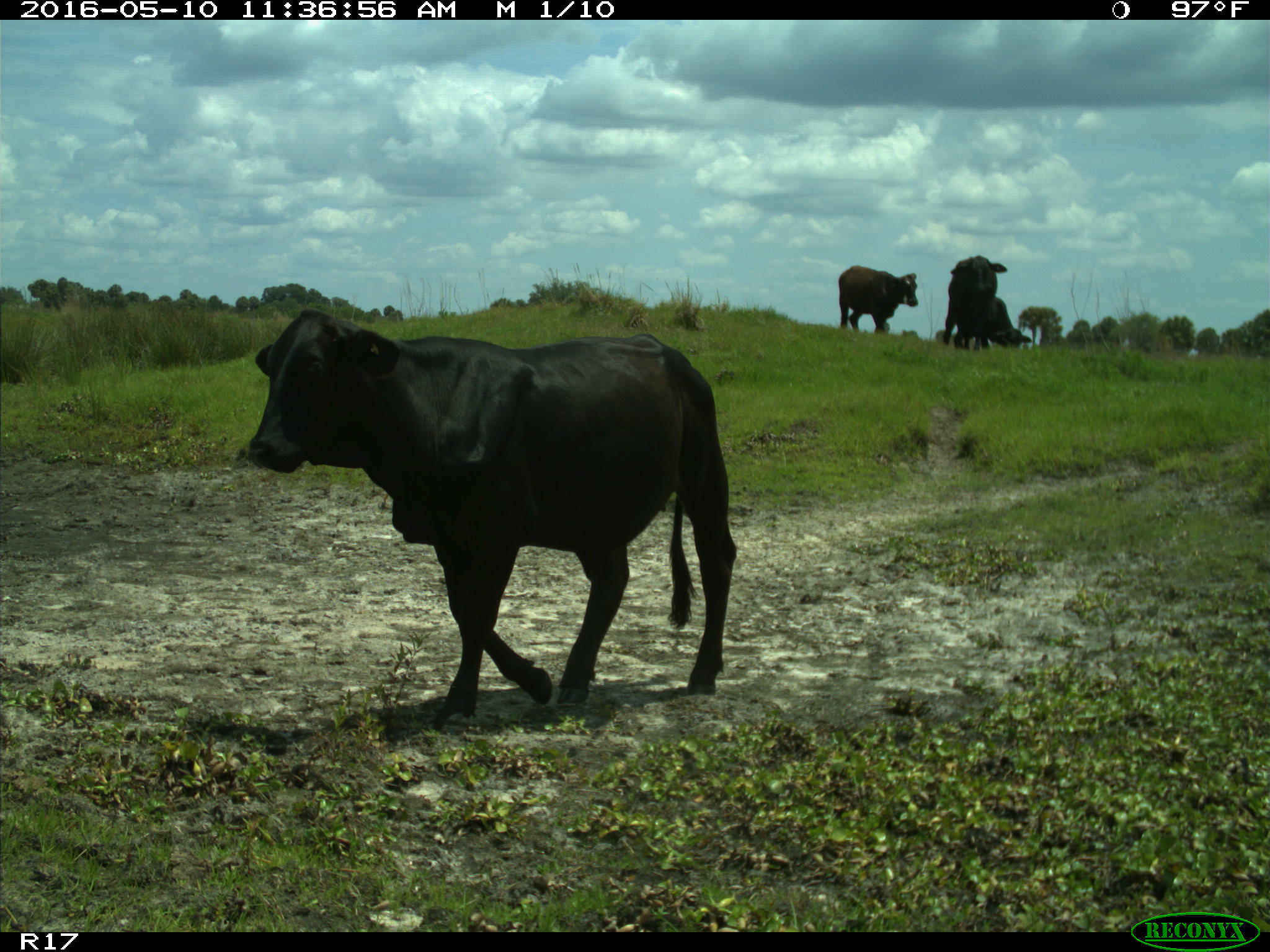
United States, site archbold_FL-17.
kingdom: Animalia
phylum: Chordata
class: Mammalia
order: Artiodactyla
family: Bovidae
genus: Bos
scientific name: Bos taurus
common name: domestic cow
Bos taurus (domestic cow).